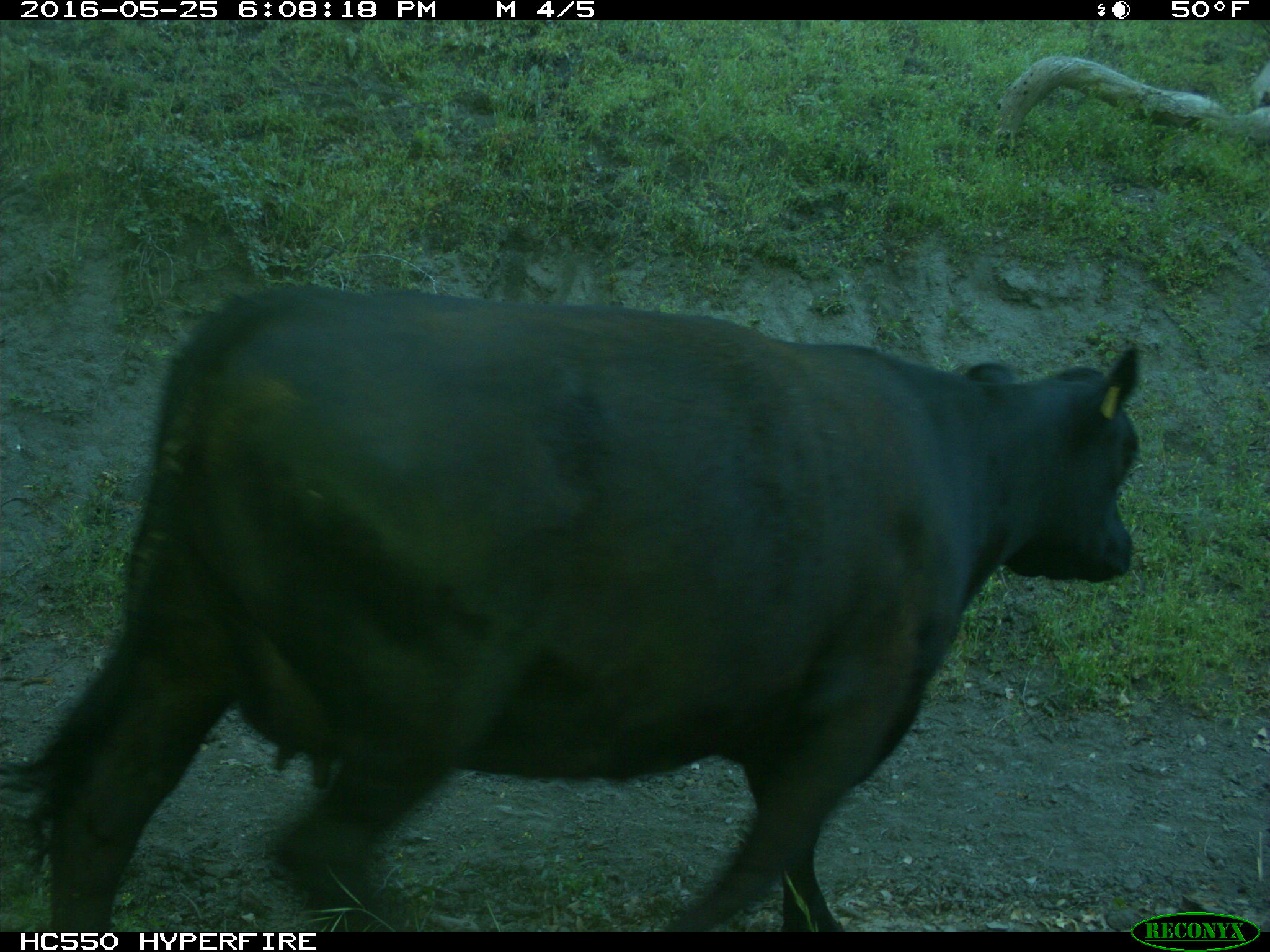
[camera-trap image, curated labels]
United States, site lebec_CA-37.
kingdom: Animalia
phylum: Chordata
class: Mammalia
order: Artiodactyla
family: Bovidae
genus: Bos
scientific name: Bos taurus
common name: domestic cow